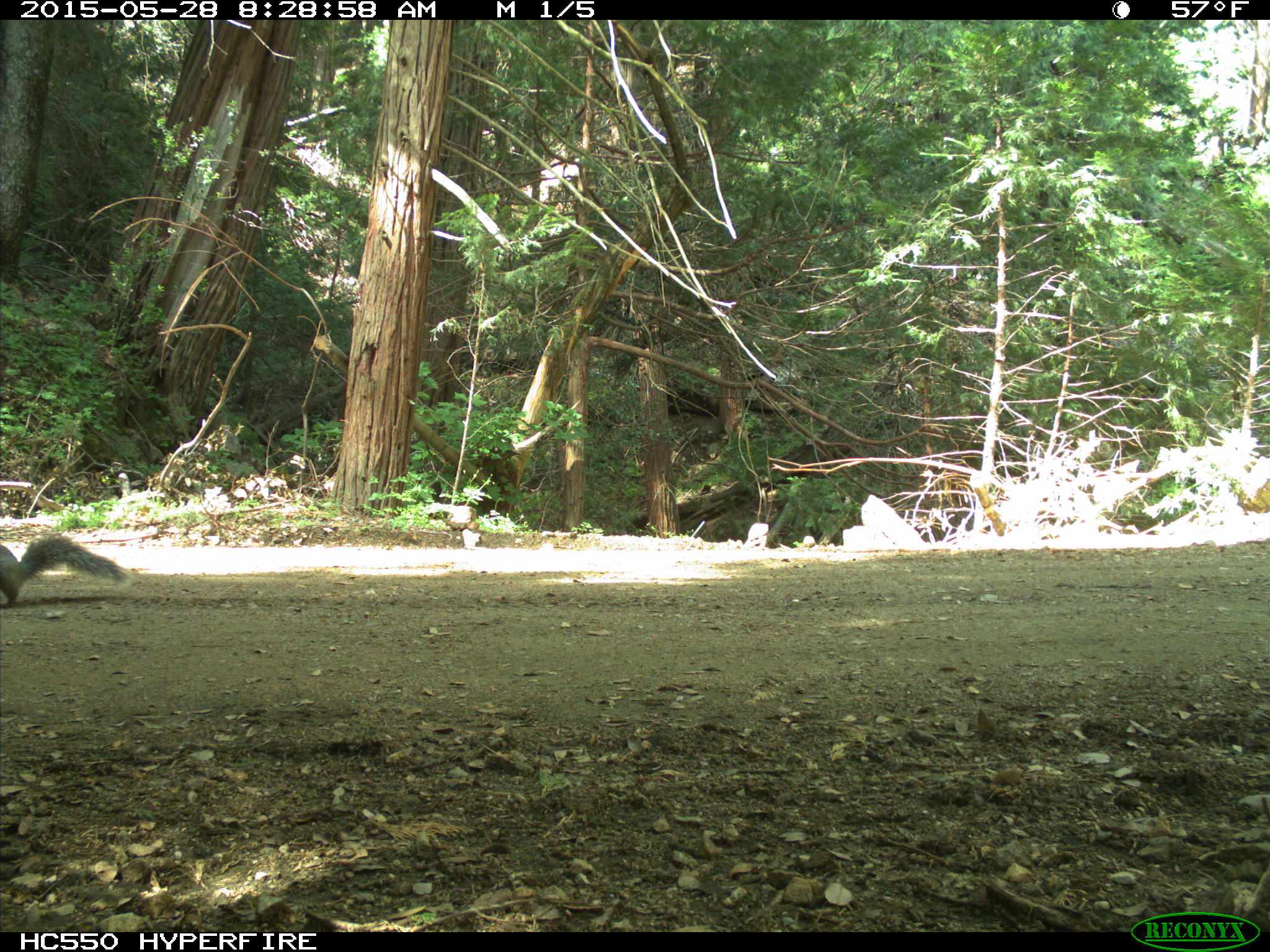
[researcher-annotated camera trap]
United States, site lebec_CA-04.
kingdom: Animalia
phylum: Chordata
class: Mammalia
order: Rodentia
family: Sciuridae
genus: Sciurus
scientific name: Sciurus carolinensis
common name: eastern gray squirrel